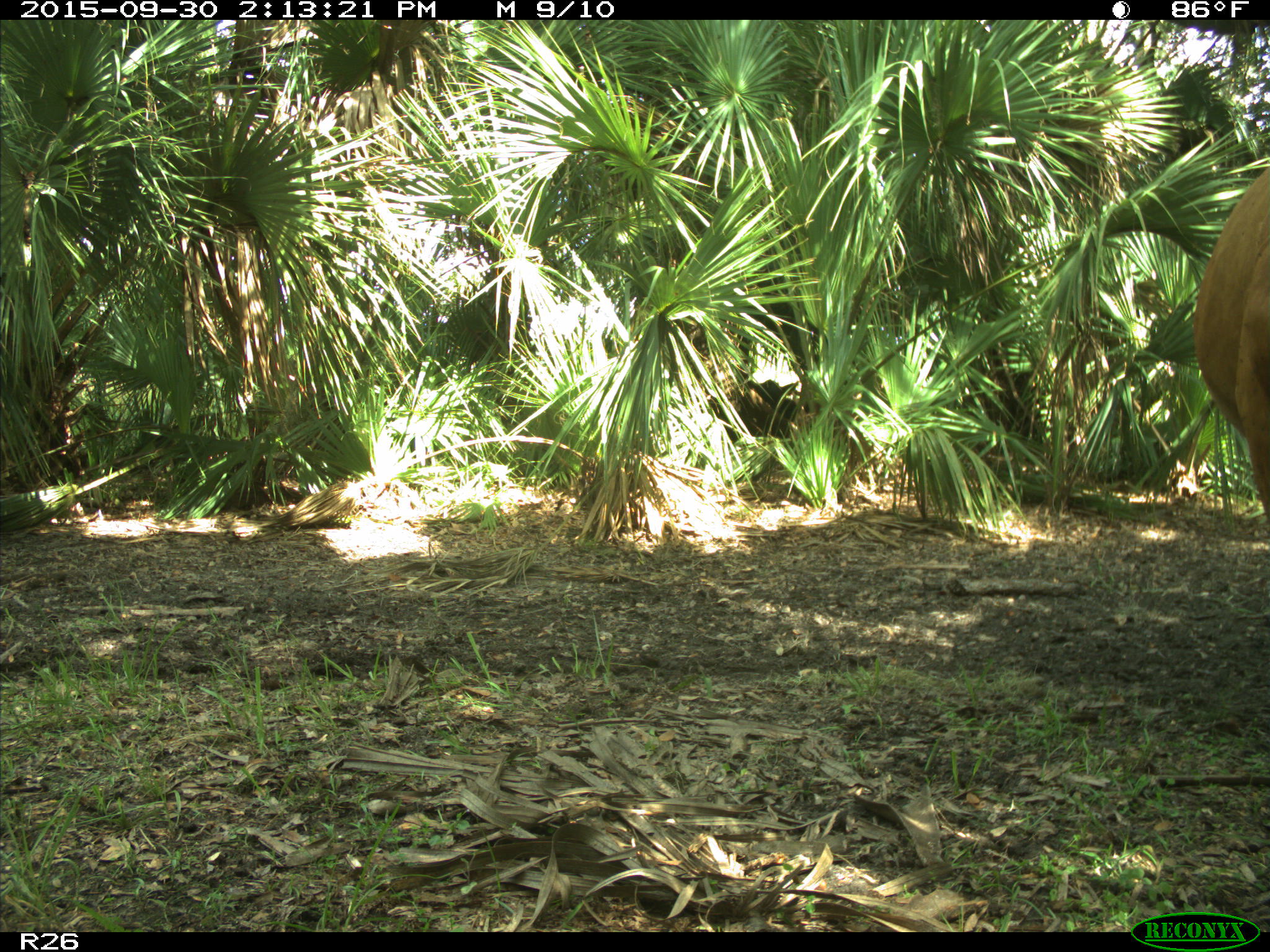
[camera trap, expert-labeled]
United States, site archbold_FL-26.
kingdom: Animalia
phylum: Chordata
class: Mammalia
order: Artiodactyla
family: Bovidae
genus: Bos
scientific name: Bos taurus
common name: domestic cow